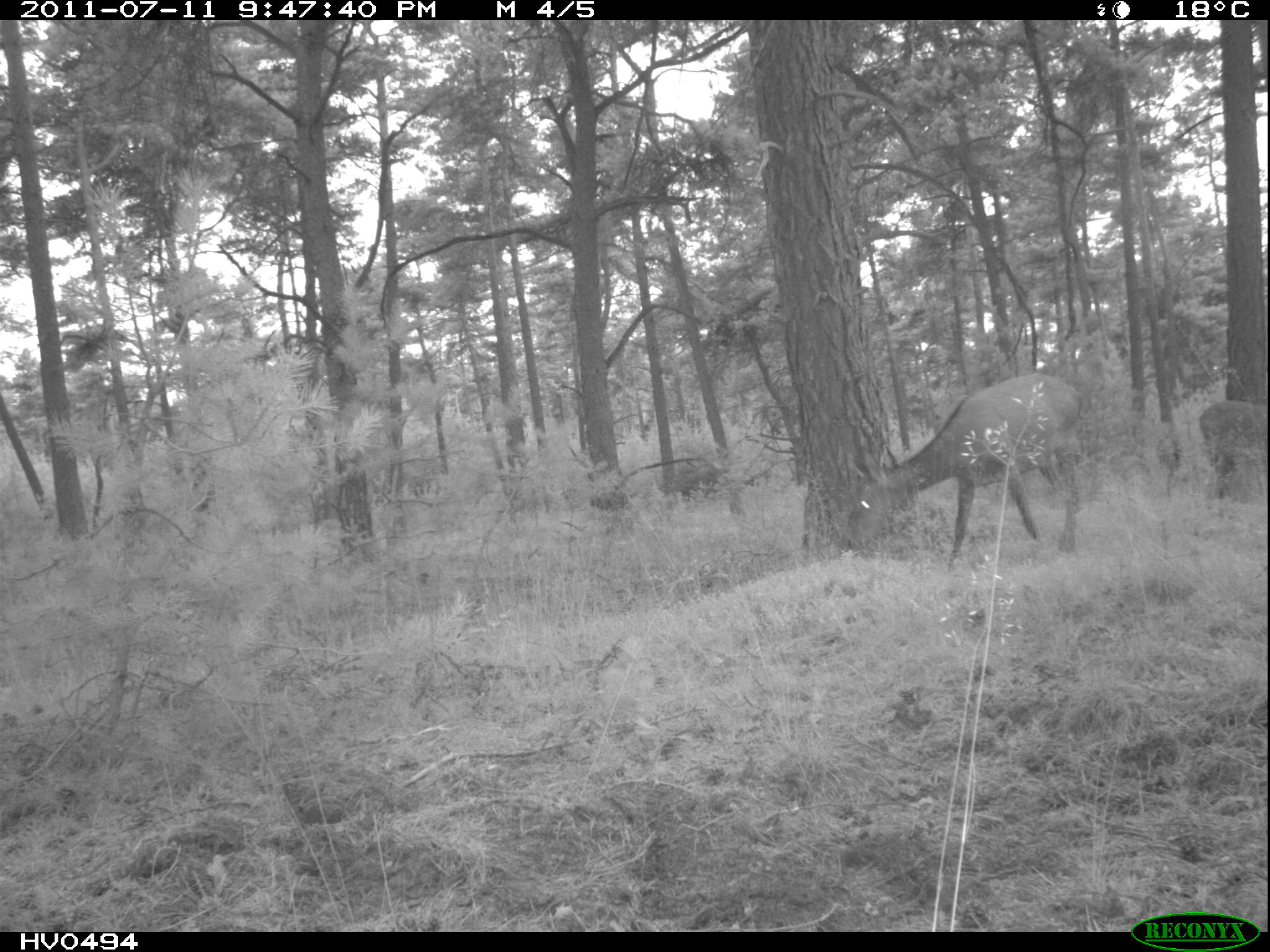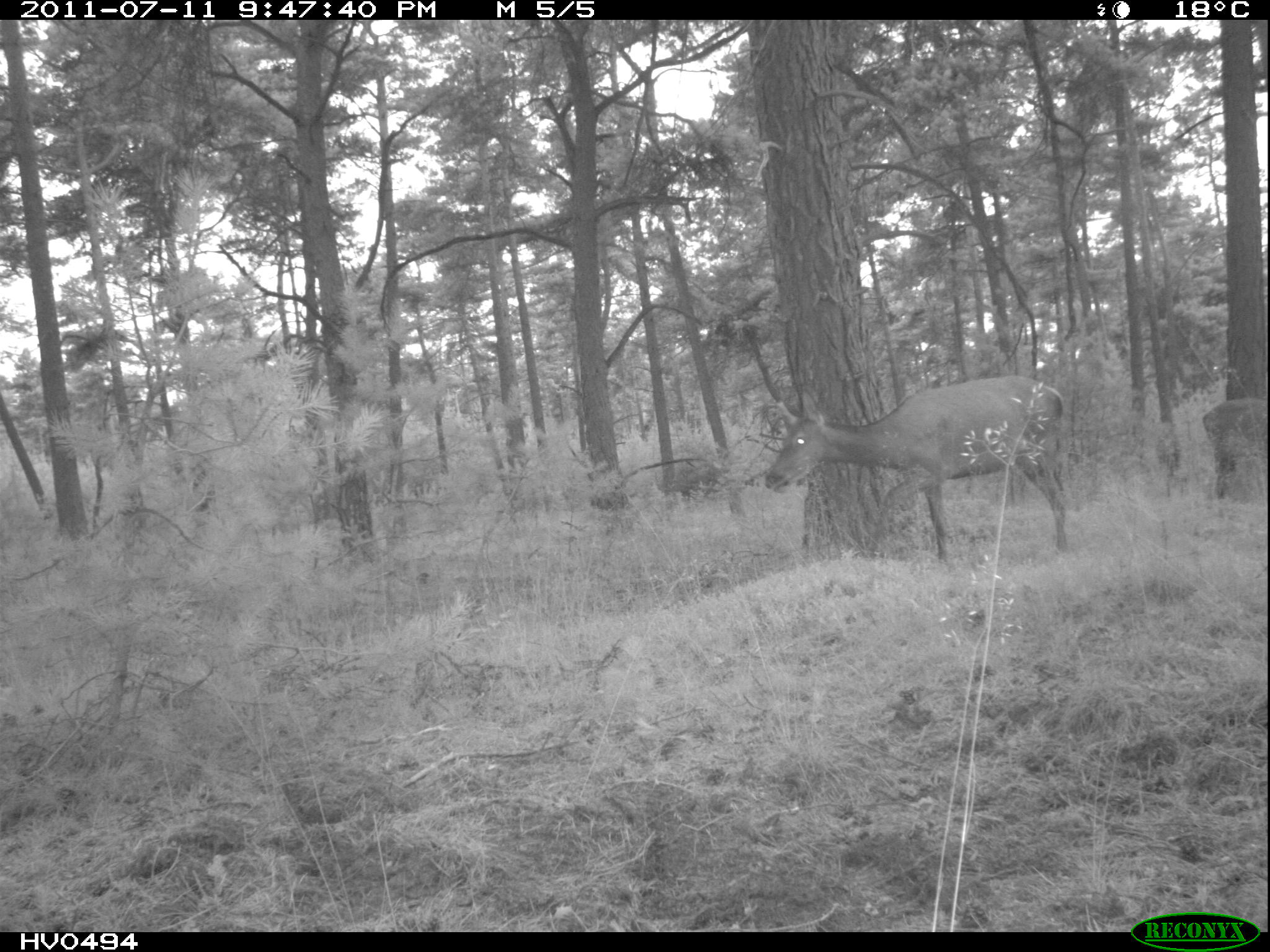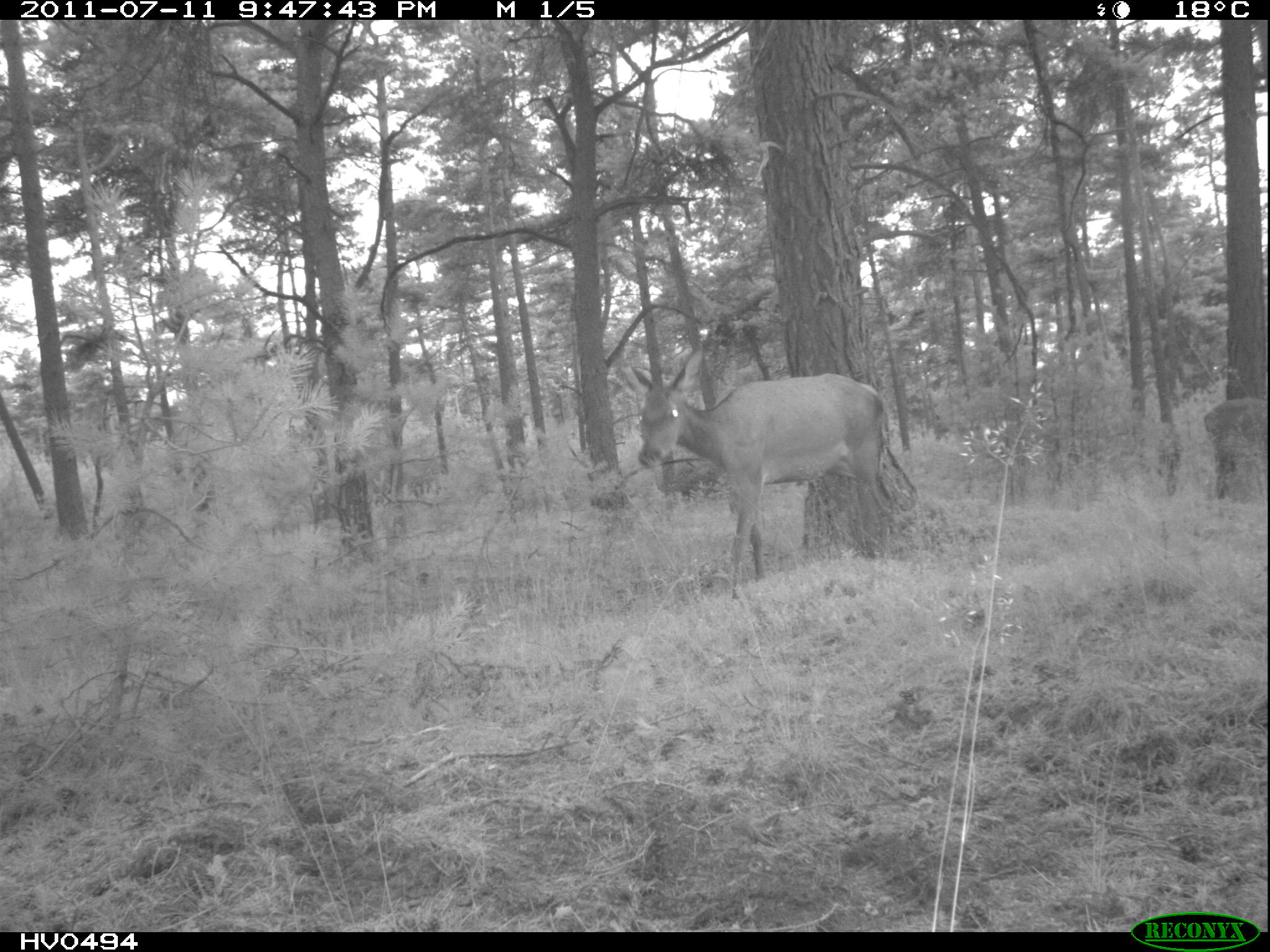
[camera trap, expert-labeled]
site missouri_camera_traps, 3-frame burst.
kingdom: Animalia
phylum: Chordata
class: Mammalia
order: Artiodactyla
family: Cervidae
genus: Cervus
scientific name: Cervus elaphus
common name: red deer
Red deer (Cervus elaphus). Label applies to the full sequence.